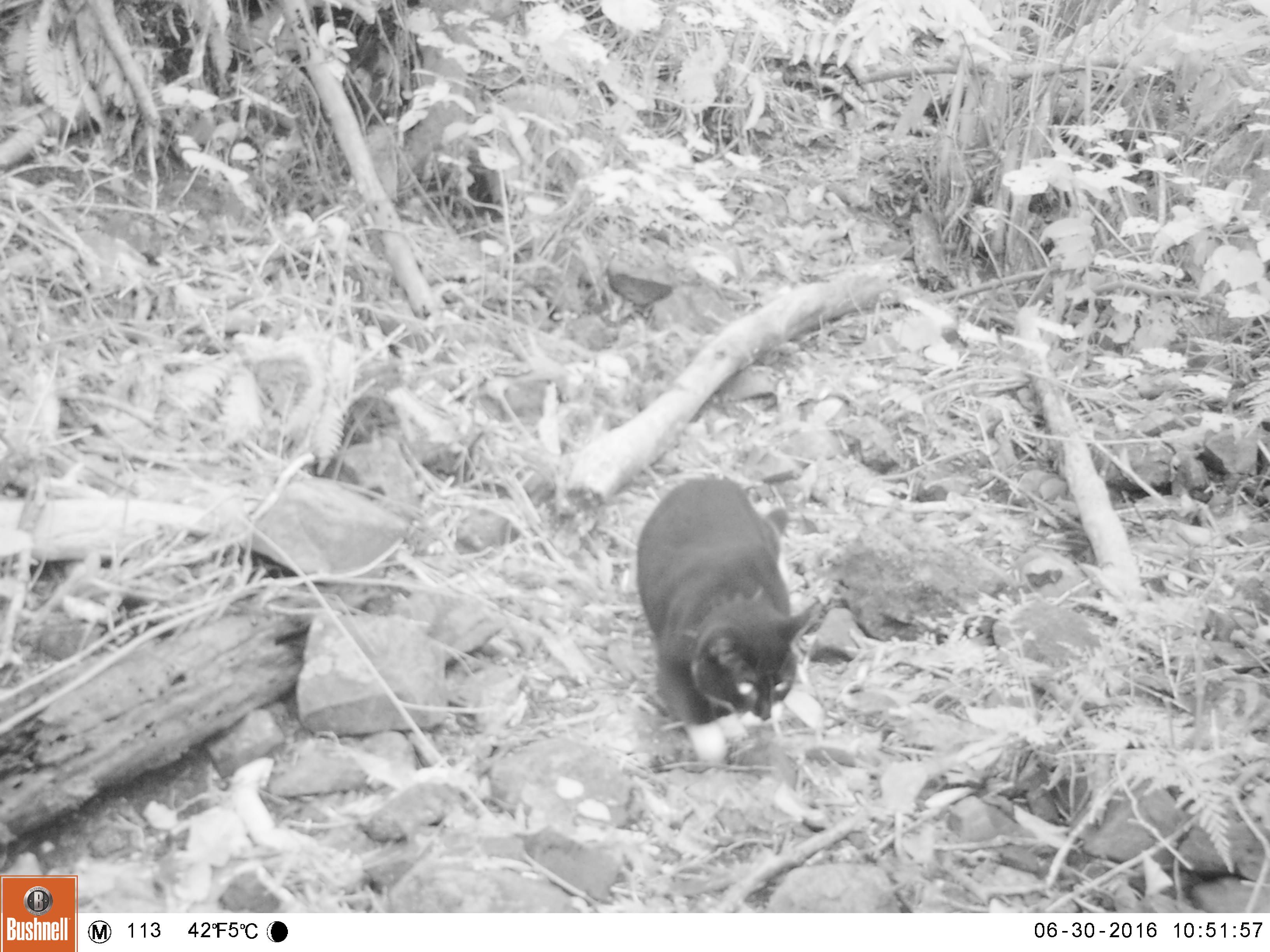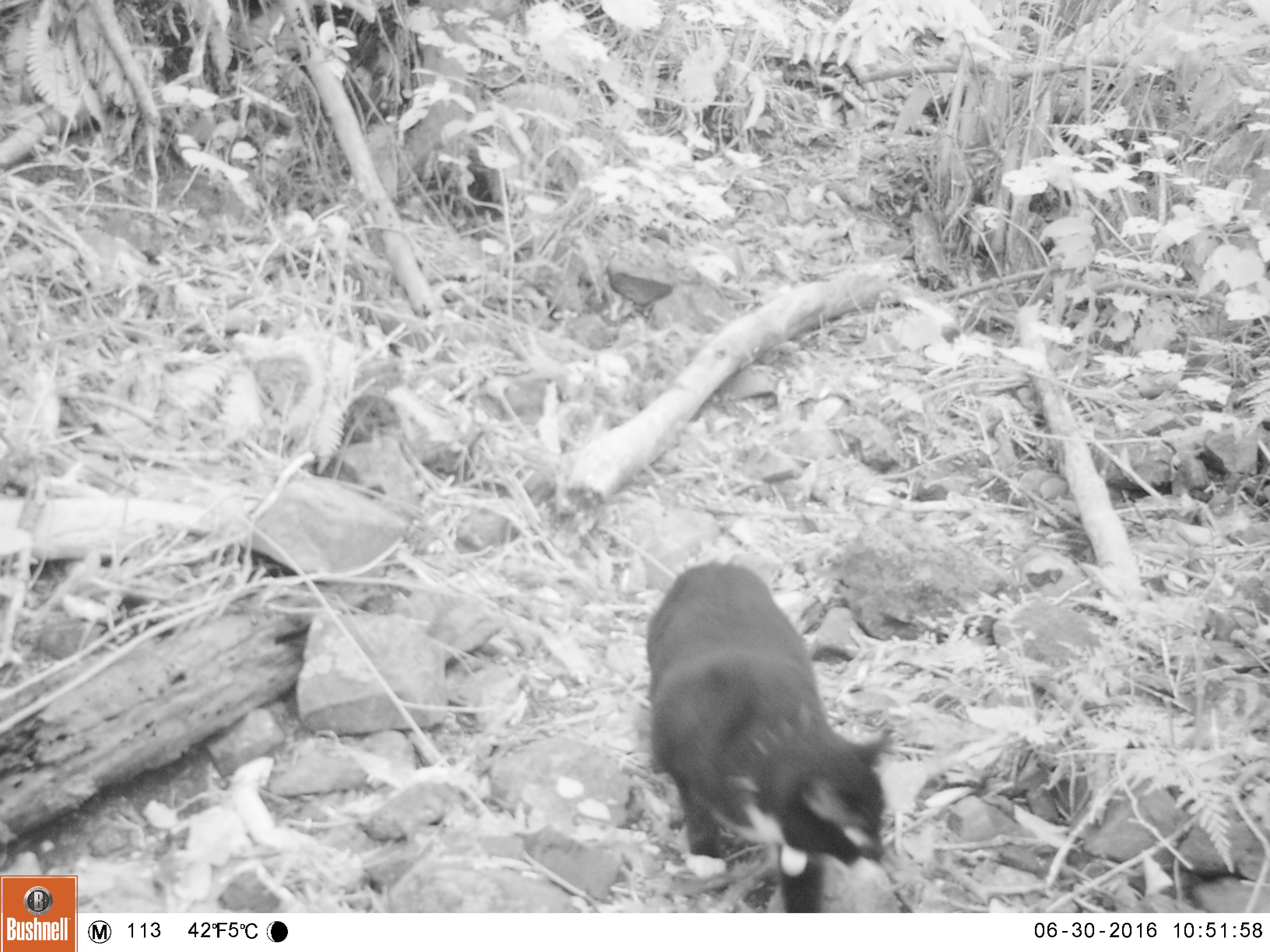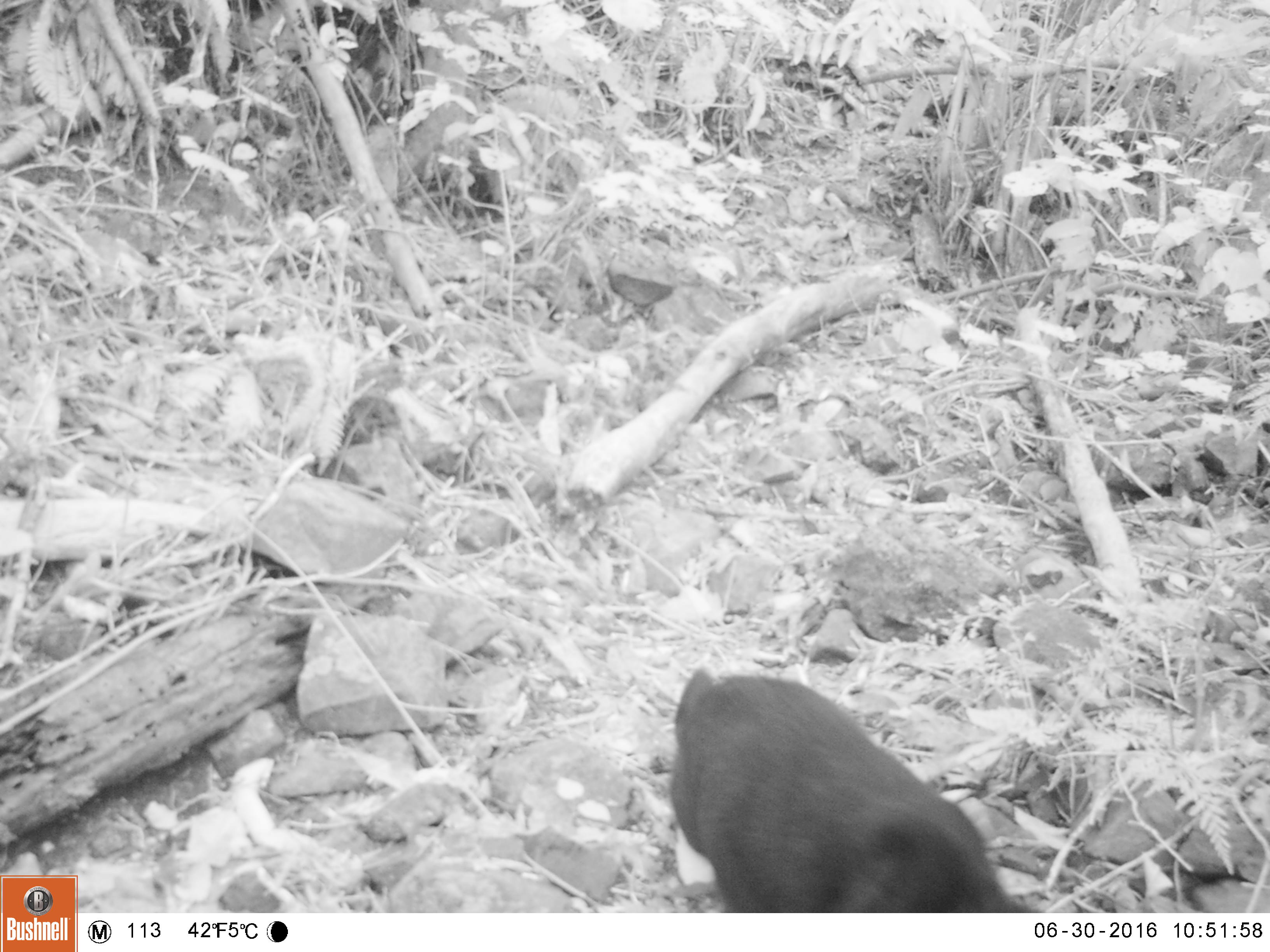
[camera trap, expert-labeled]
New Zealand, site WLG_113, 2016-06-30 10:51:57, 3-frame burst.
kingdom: Animalia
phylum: Chordata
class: Mammalia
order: Carnivora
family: Felidae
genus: Felis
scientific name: Felis catus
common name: domestic cat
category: cat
Cat (domestic cat) (Felis catus).